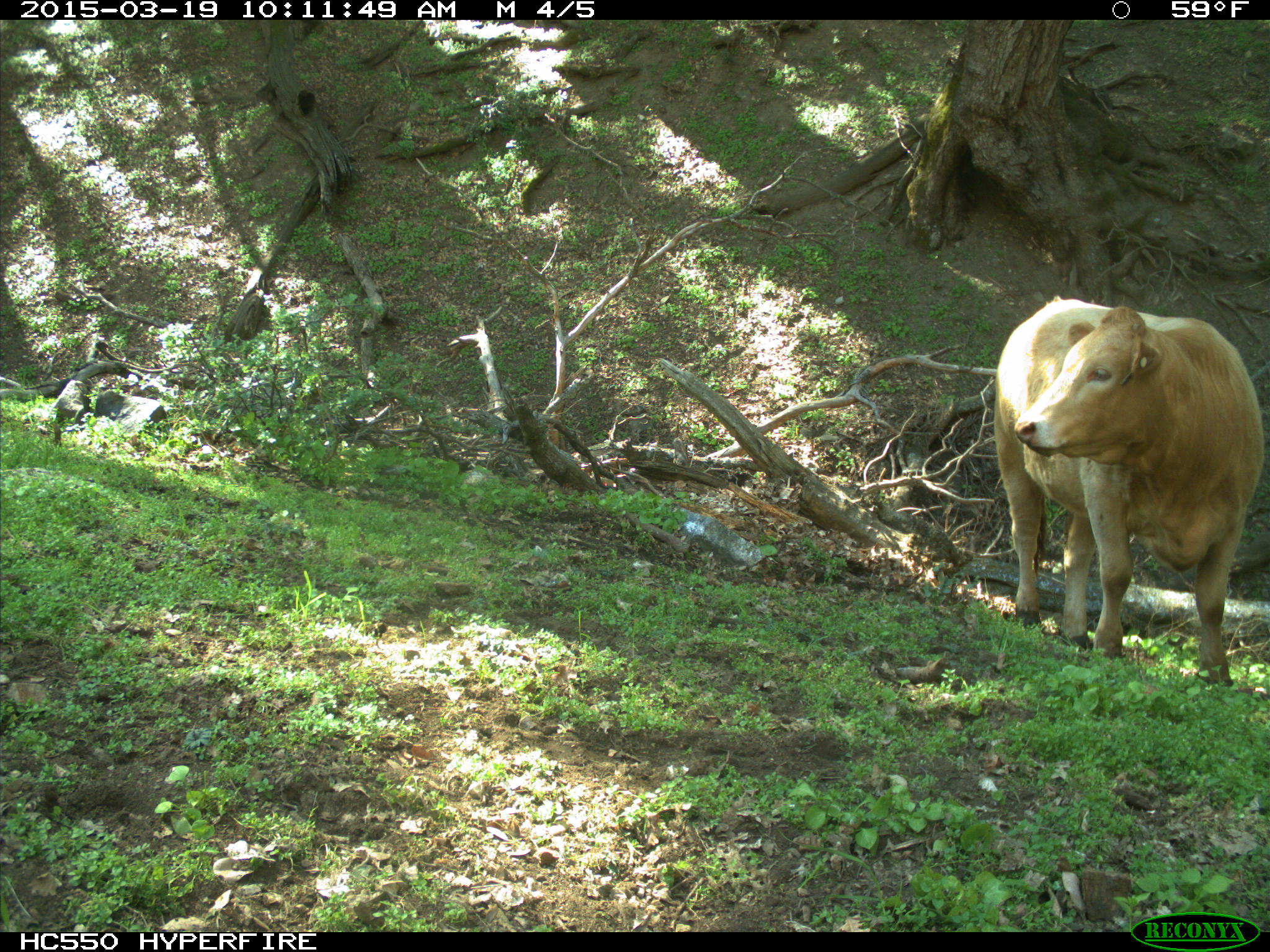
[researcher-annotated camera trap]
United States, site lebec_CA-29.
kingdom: Animalia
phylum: Chordata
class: Mammalia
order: Artiodactyla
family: Bovidae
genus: Bos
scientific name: Bos taurus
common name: domestic cow